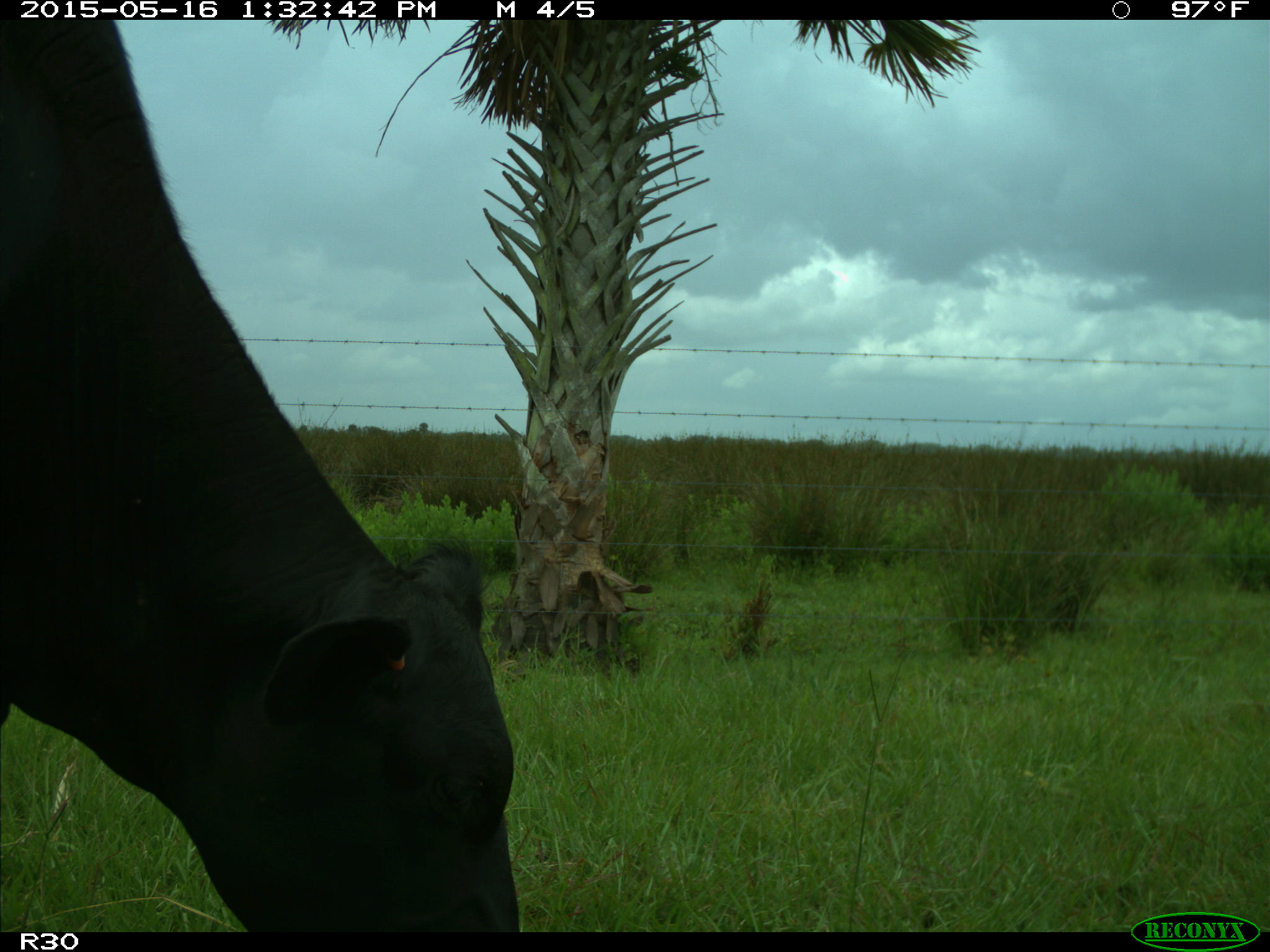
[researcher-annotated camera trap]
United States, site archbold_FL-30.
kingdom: Animalia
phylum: Chordata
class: Mammalia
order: Artiodactyla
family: Bovidae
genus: Bos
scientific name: Bos taurus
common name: domestic cow